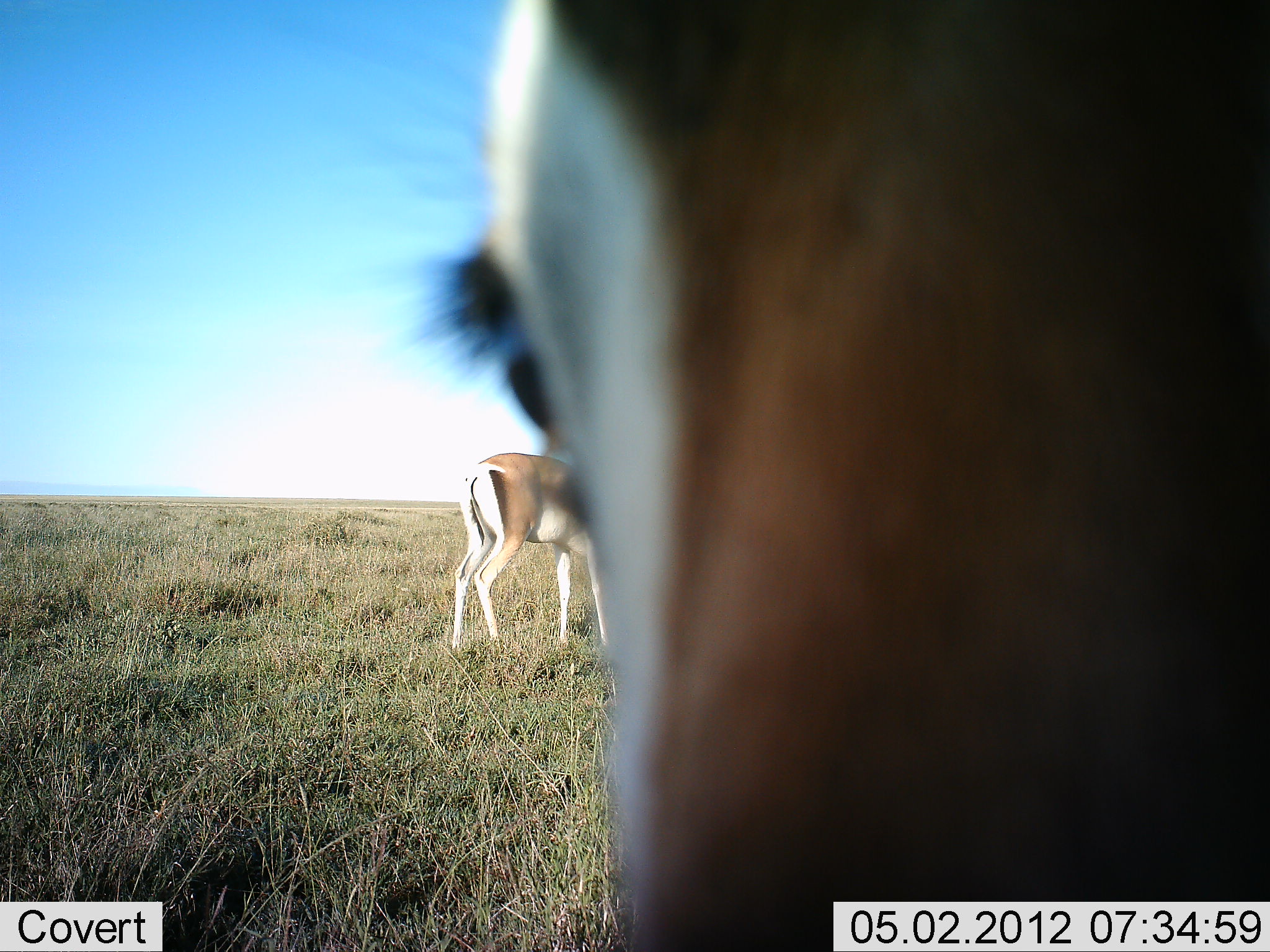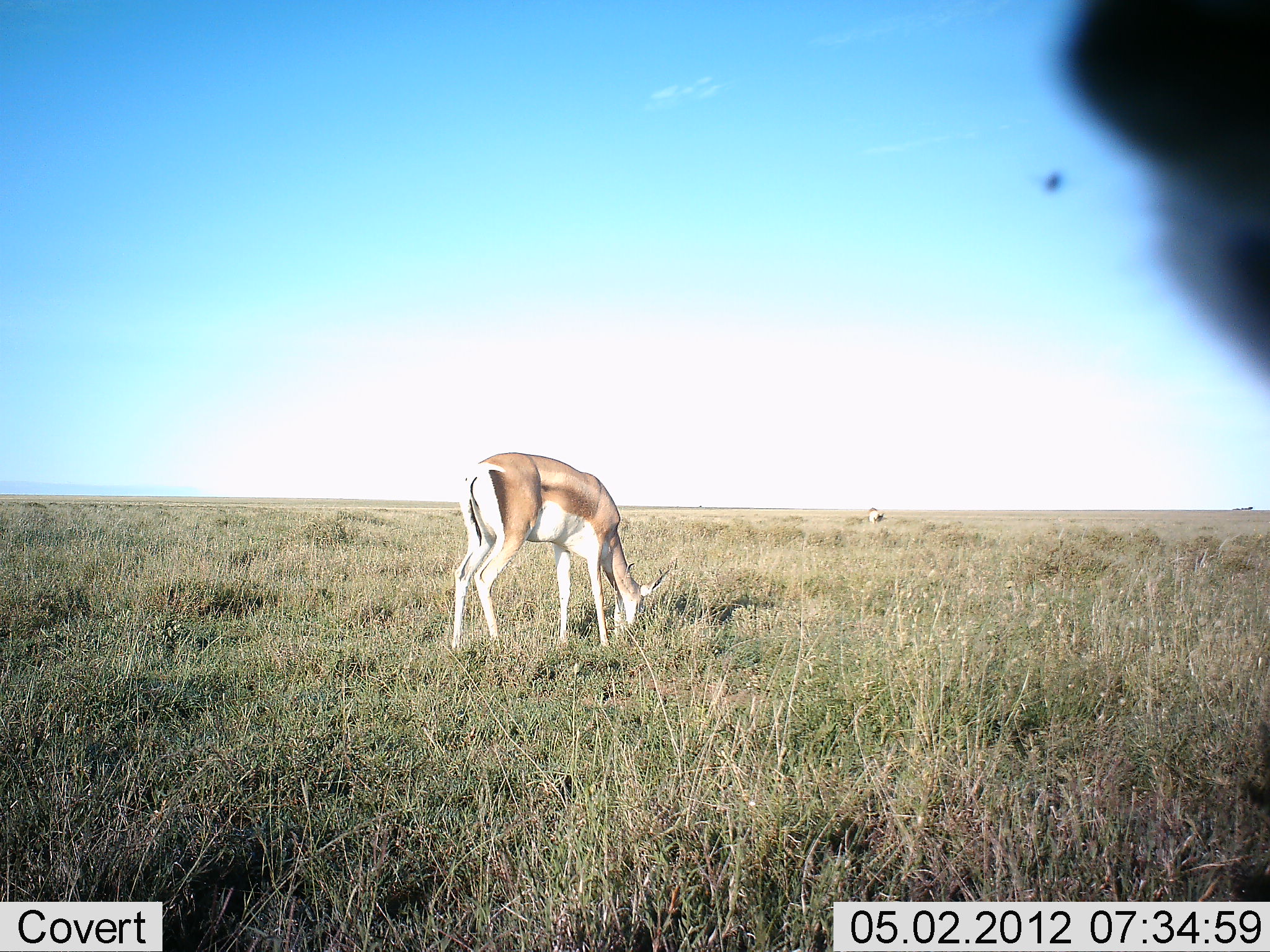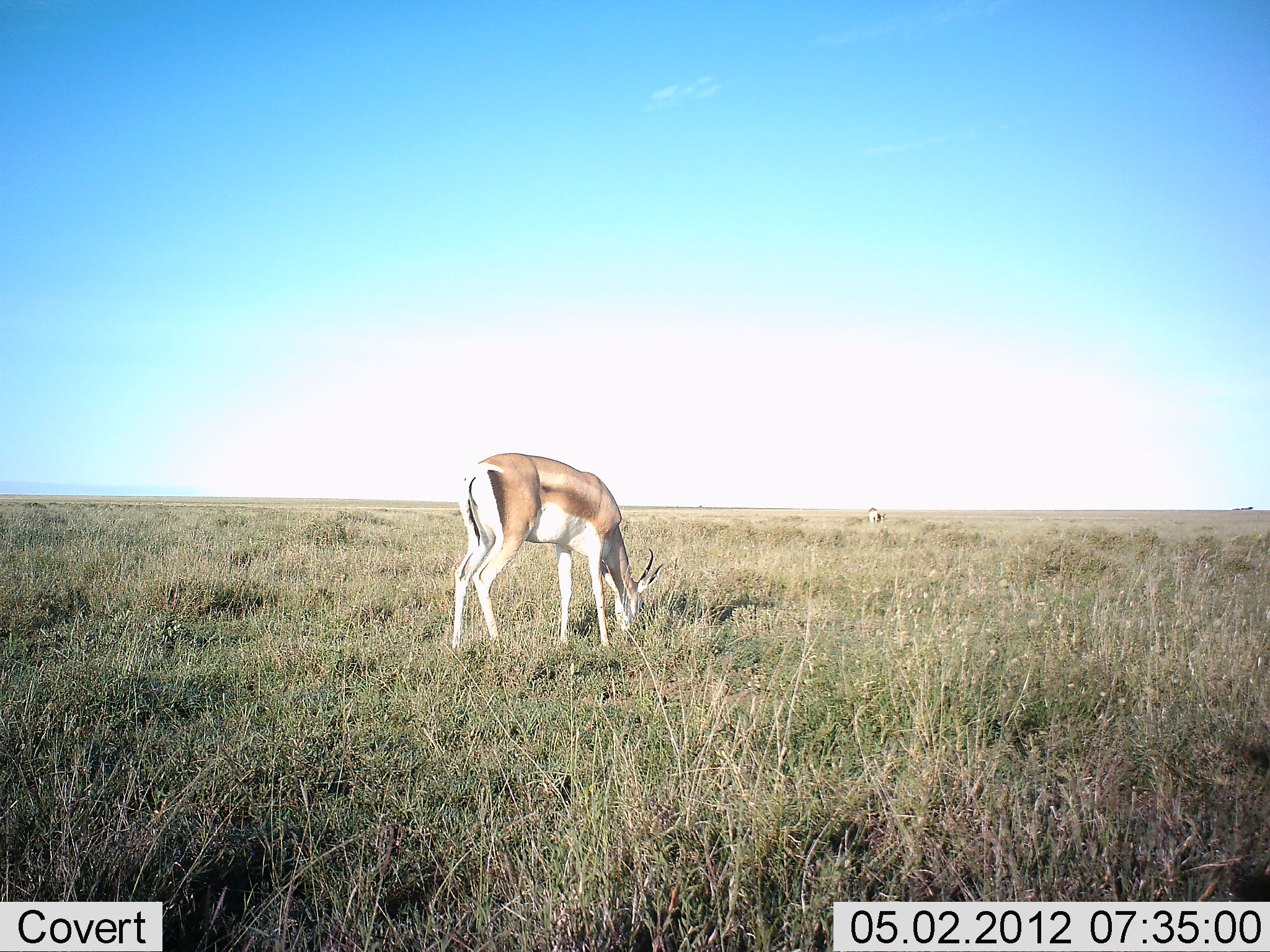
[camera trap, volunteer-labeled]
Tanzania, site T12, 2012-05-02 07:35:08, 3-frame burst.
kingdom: Animalia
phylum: Chordata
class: Mammalia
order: Artiodactyla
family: Bovidae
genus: Nanger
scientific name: Nanger granti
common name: grant's gazelle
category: gazellegrants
Gazellegrants (grant's gazelle) (Nanger granti), count 2. Behavior (volunteer vote fractions): standing 31%, resting 0%, moving 50%, interacting 19%. Young present (vote fraction): 0%. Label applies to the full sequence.